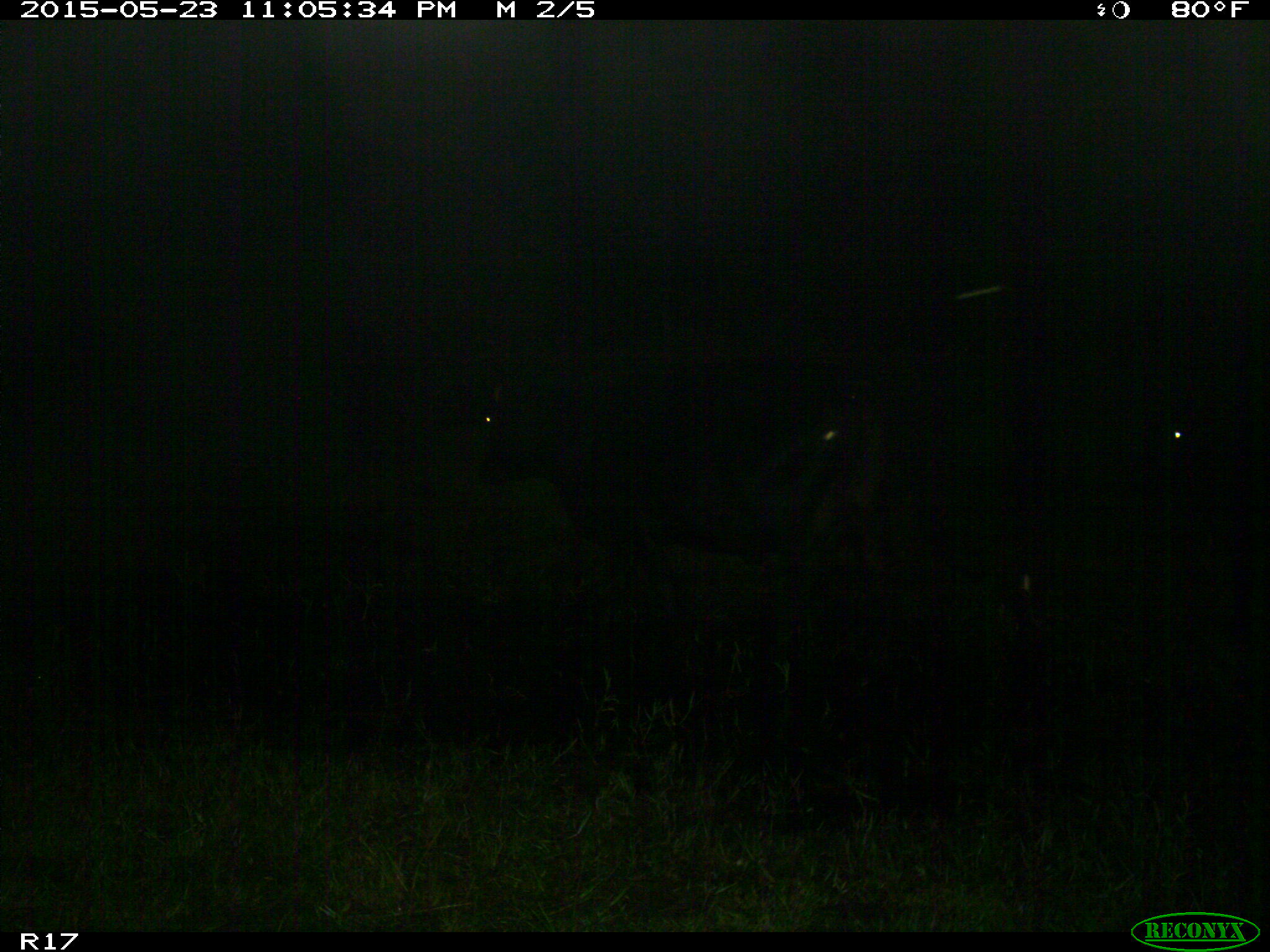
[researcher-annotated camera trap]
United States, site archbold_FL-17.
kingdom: Animalia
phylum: Chordata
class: Mammalia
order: Artiodactyla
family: Bovidae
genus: Bos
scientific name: Bos taurus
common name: domestic cow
Bos taurus (domestic cow).